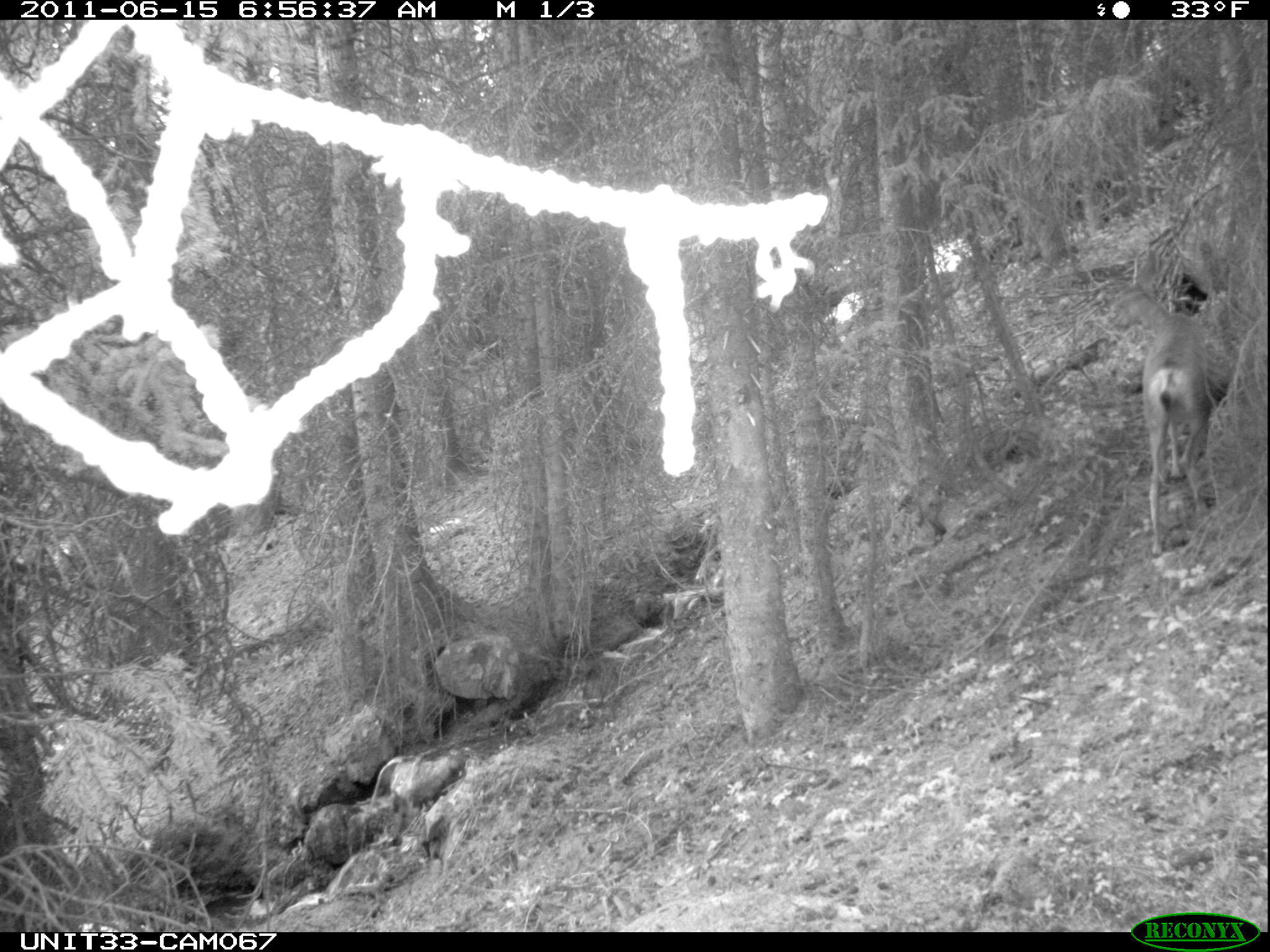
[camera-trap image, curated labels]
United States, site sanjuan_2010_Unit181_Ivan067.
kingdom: Animalia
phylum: Chordata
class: Mammalia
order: Artiodactyla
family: Cervidae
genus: Odocoileus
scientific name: Odocoileus hemionus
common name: mule deer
Odocoileus hemionus (mule deer).